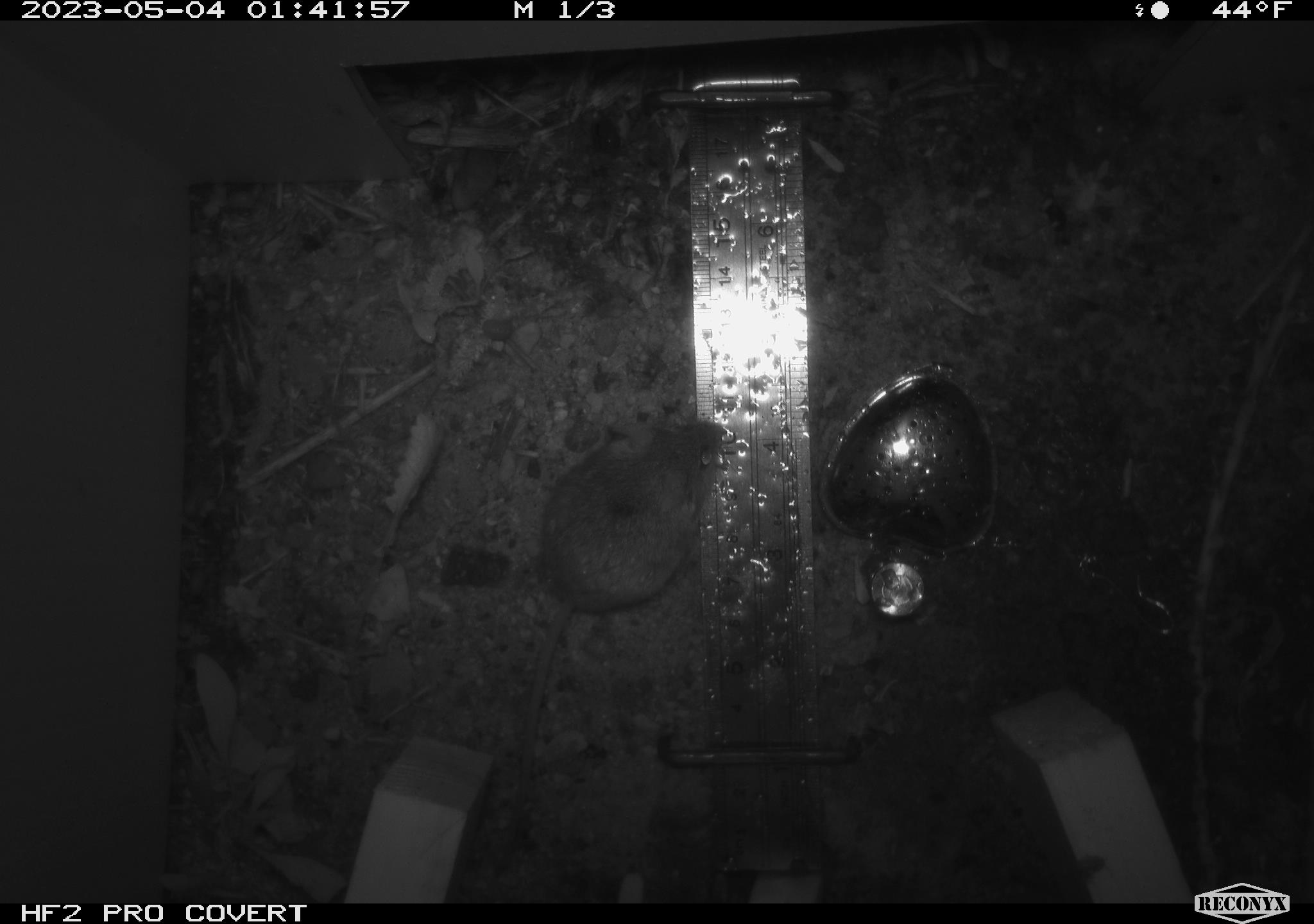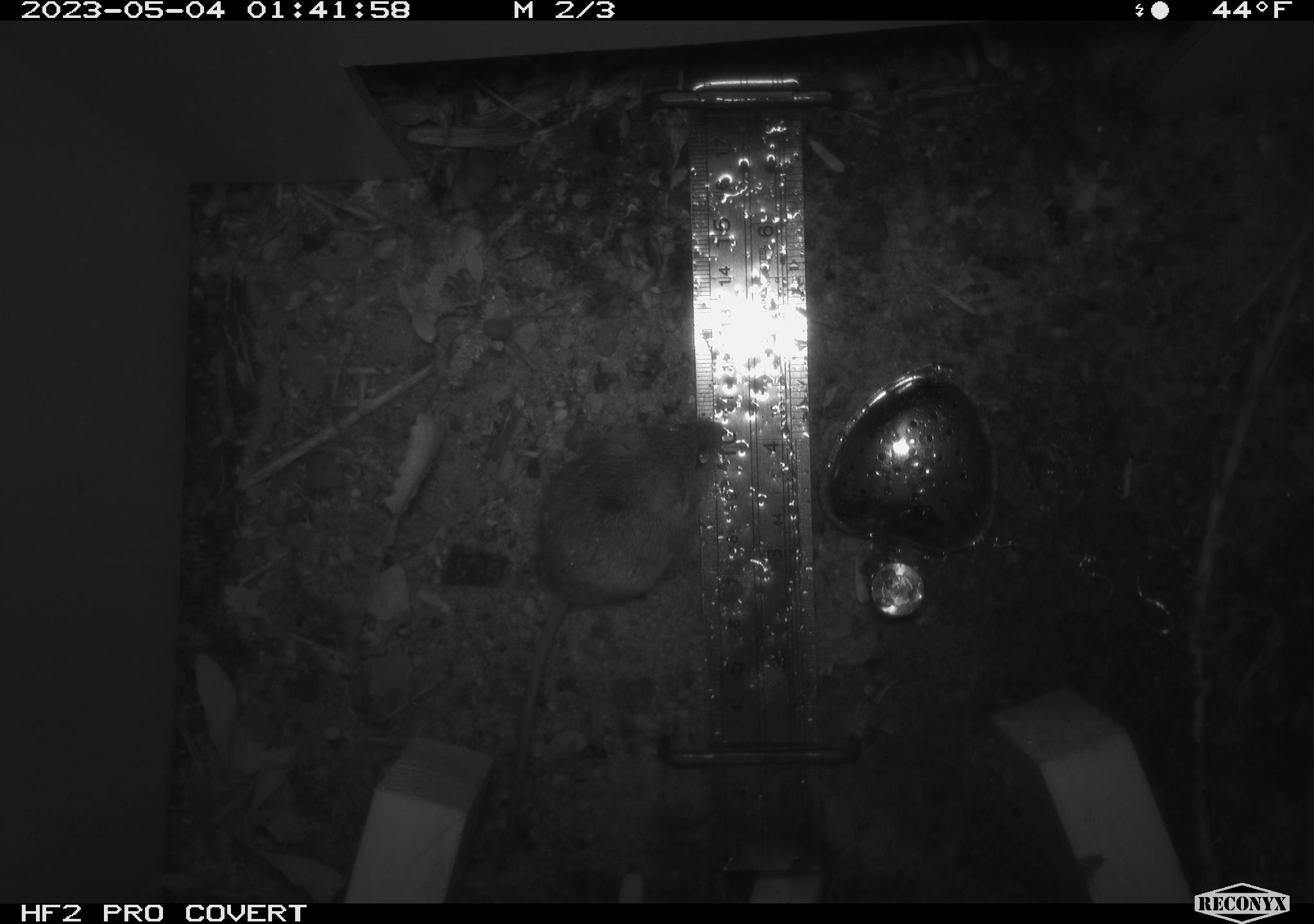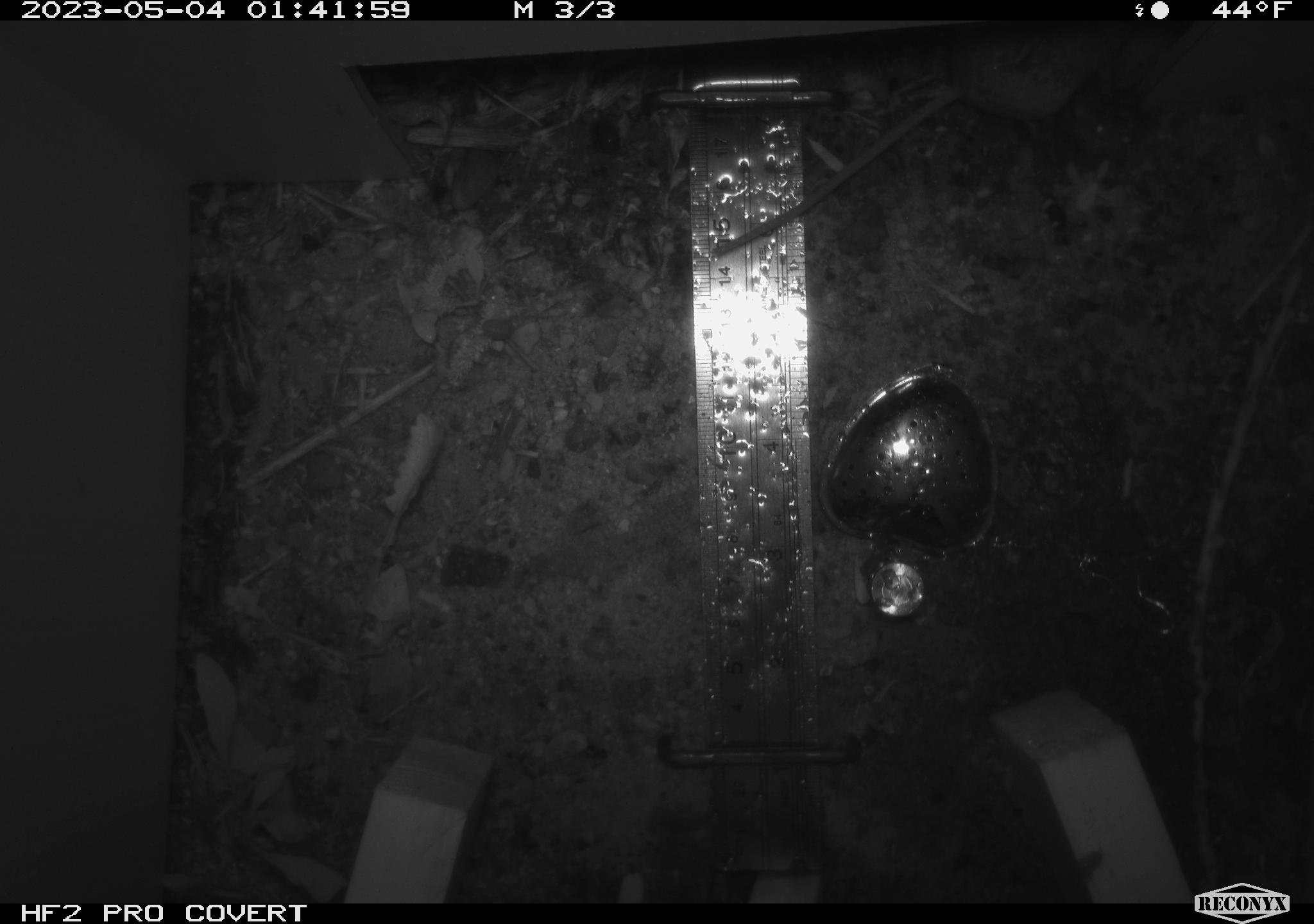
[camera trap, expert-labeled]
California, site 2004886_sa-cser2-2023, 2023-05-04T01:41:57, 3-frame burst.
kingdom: Animalia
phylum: Chordata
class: Mammalia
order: Rodentia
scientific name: Rodentia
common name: mouse species